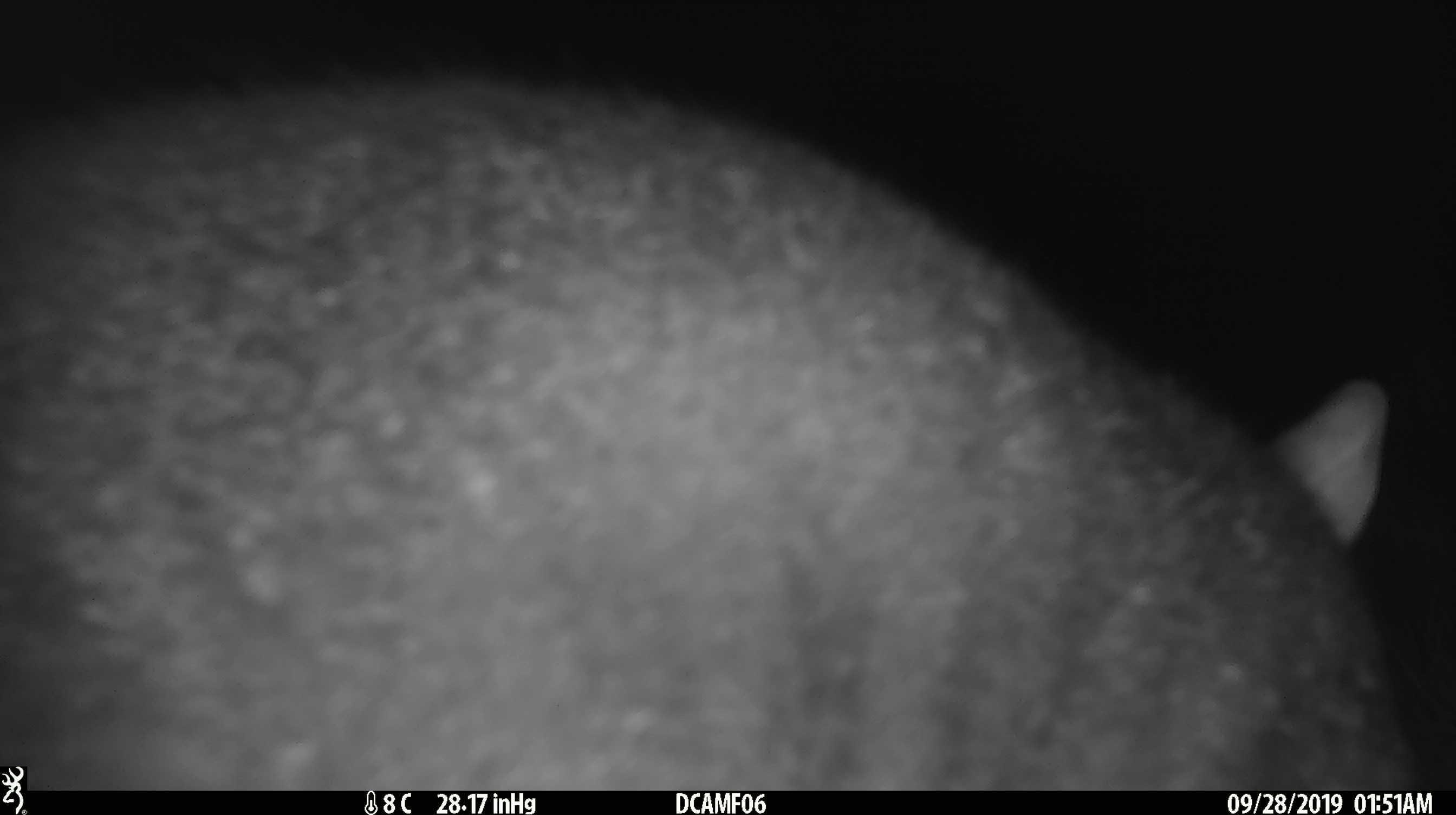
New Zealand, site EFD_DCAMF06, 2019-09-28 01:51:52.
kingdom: Animalia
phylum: Chordata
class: Mammalia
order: Diprotodontia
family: Phalangeridae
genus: Trichosurus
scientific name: Trichosurus vulpecula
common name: common brushtail possum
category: possum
Possum (common brushtail possum) (Trichosurus vulpecula).